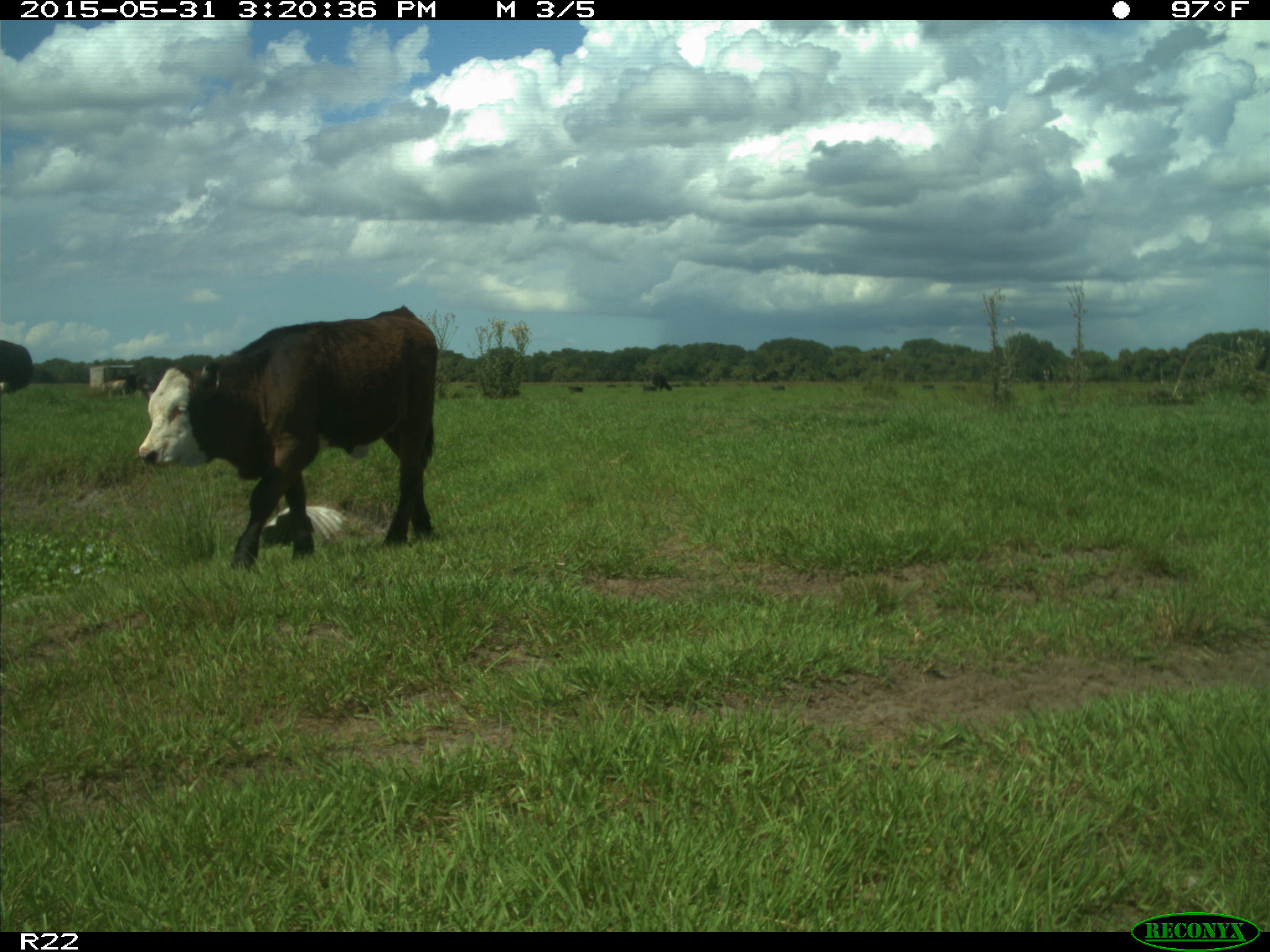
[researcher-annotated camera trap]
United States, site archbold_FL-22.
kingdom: Animalia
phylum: Chordata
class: Mammalia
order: Artiodactyla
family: Bovidae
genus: Bos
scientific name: Bos taurus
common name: domestic cow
Bos taurus (domestic cow).